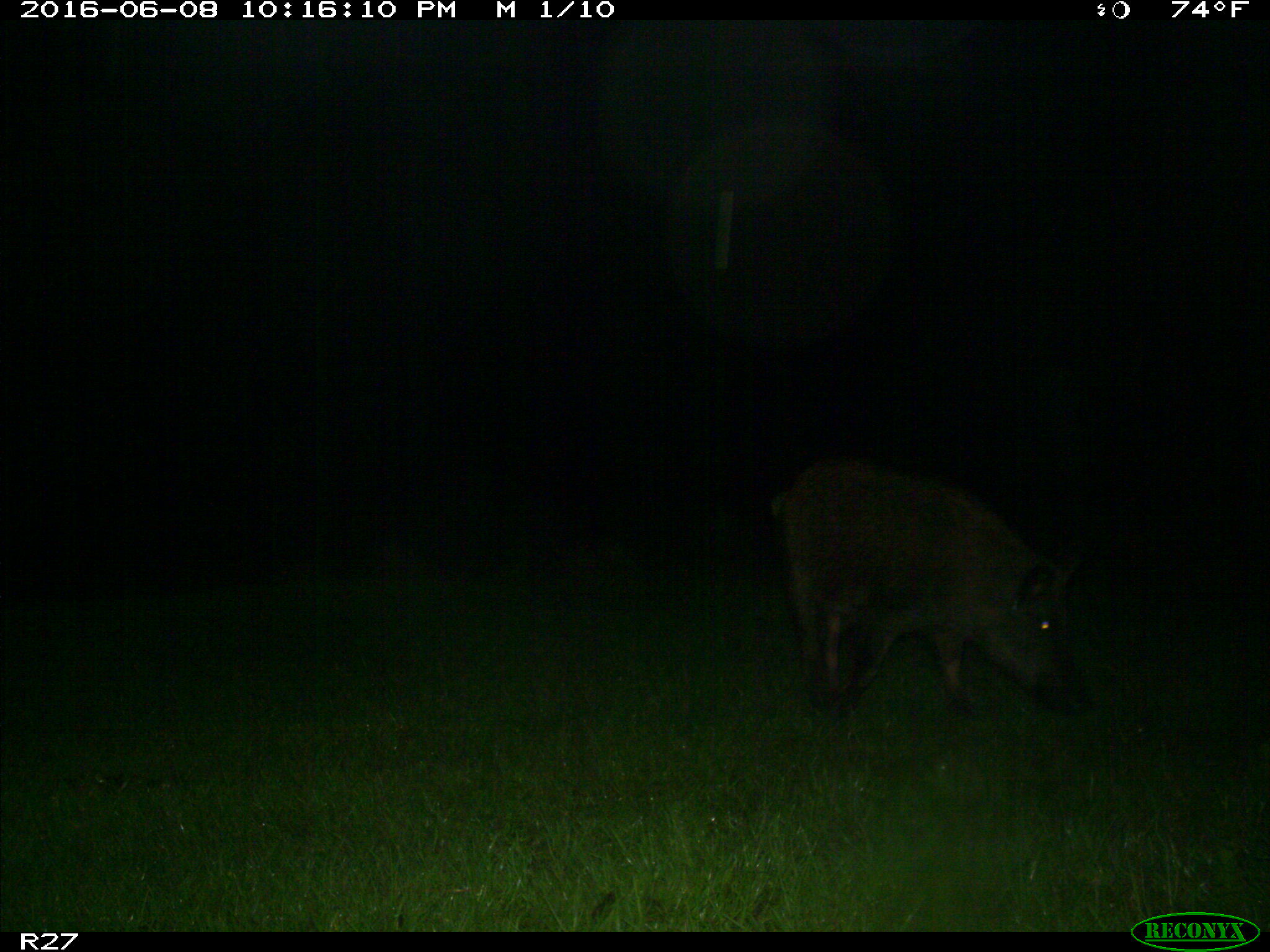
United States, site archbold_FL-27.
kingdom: Animalia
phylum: Chordata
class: Mammalia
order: Artiodactyla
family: Suidae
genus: Sus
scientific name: Sus scrofa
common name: wild boar